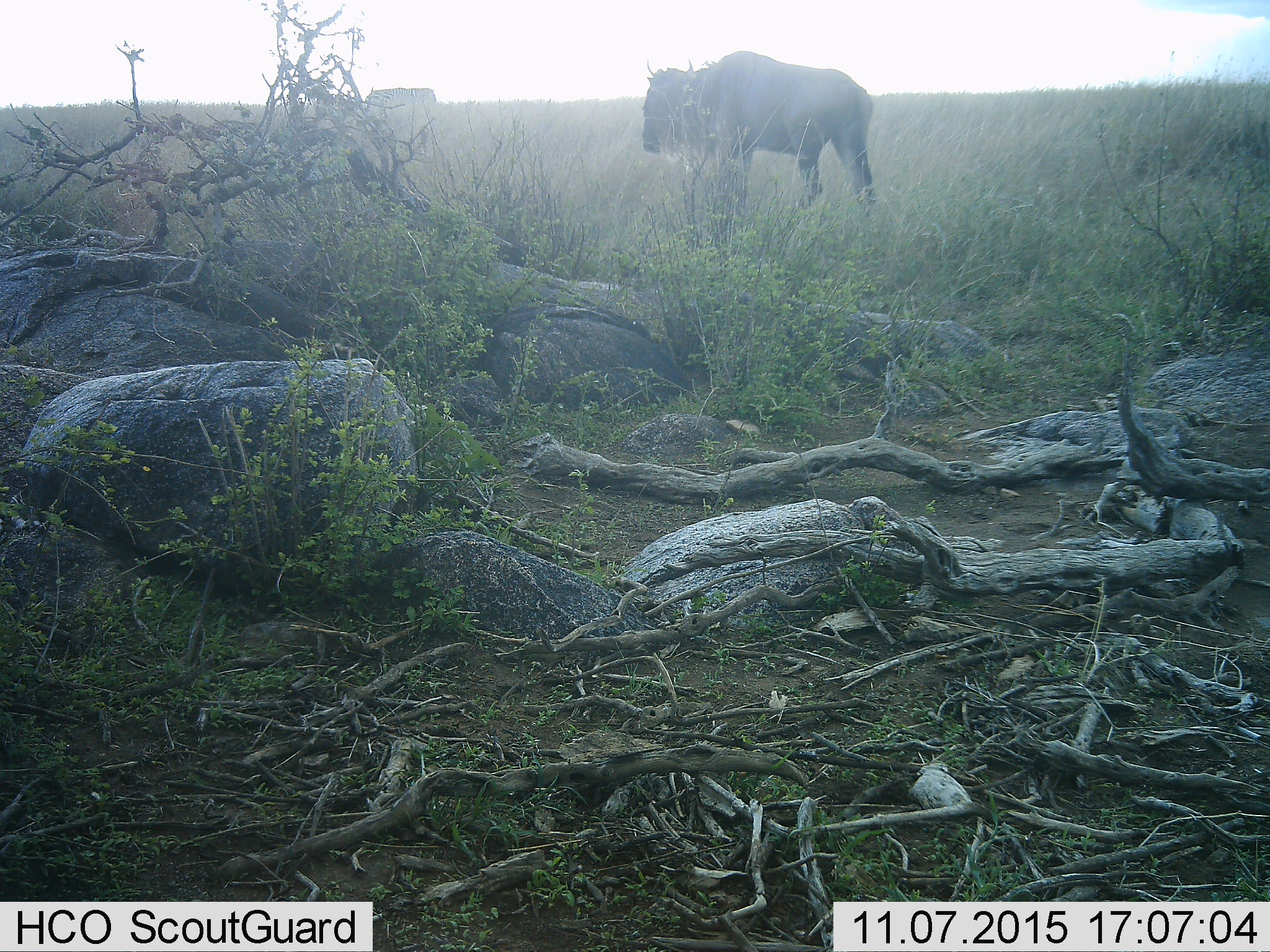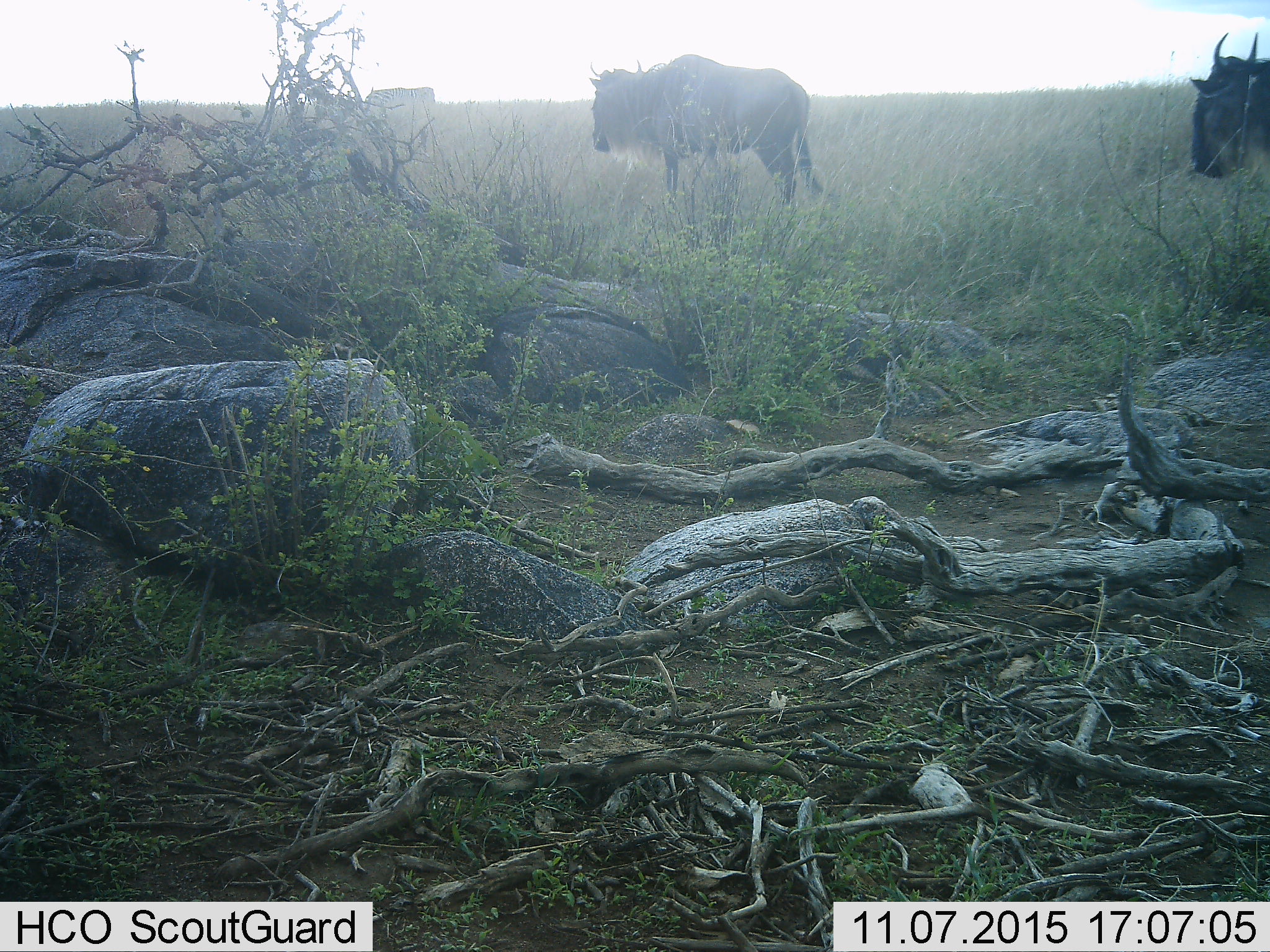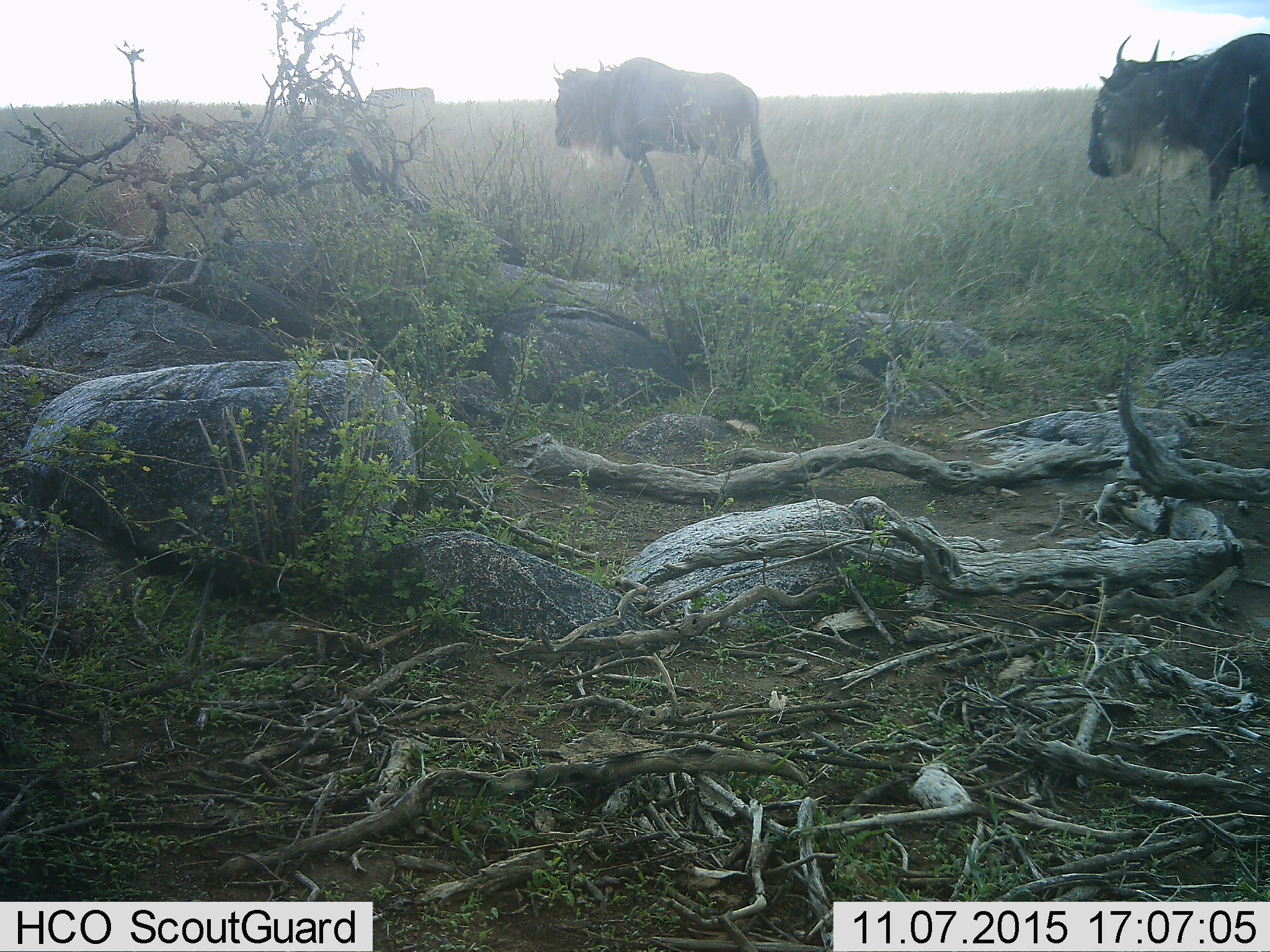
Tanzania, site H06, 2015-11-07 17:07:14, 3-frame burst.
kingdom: Animalia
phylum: Chordata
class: Mammalia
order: Artiodactyla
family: Bovidae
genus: Connochaetes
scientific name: Connochaetes taurinus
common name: blue wildebeest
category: wildebeest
Wildebeest (blue wildebeest) (Connochaetes taurinus), count 2. Behavior (volunteer vote fractions): standing 11%, resting 0%, moving 100%, interacting 0%. Young present (vote fraction): 0%. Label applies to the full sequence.